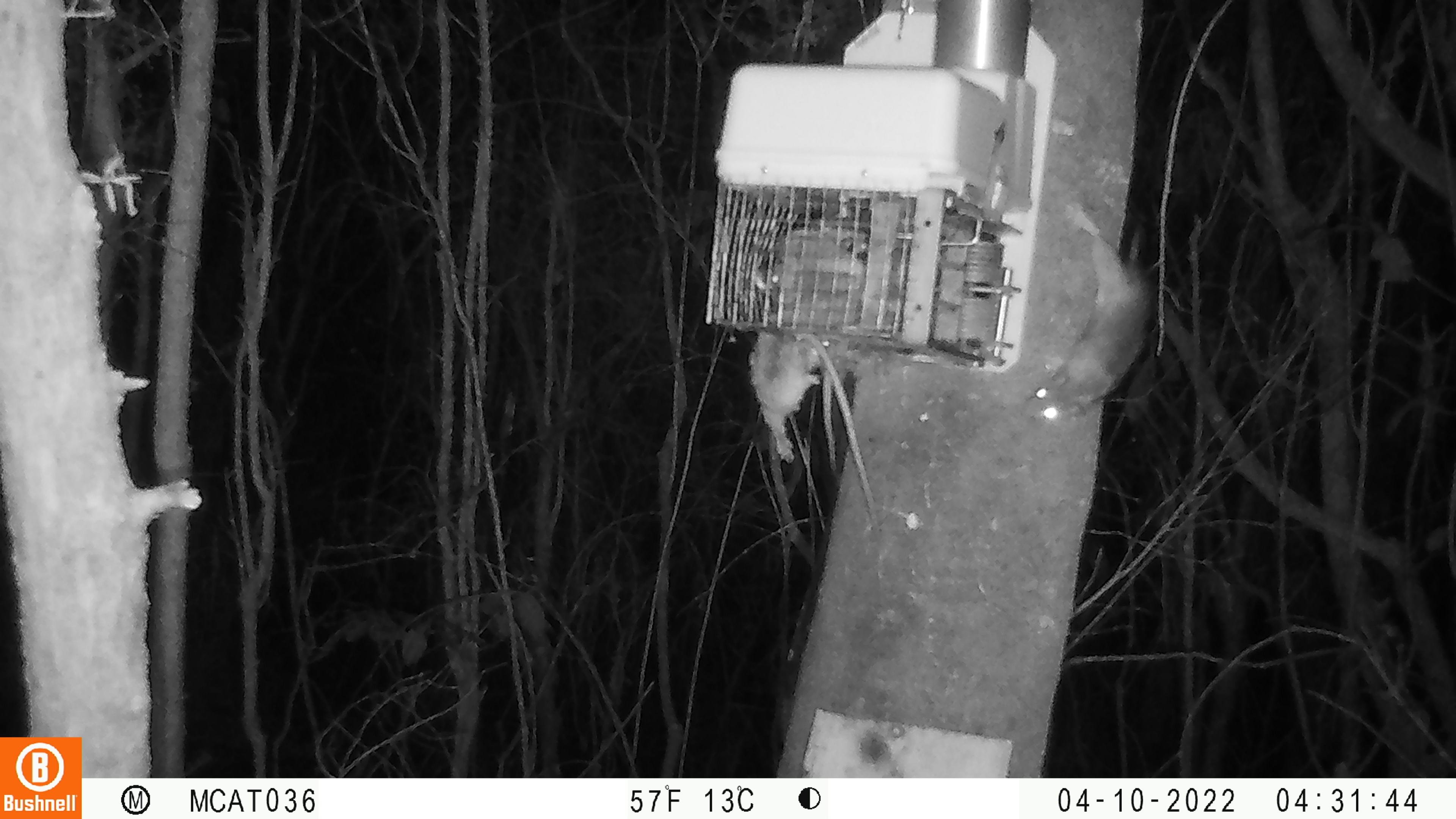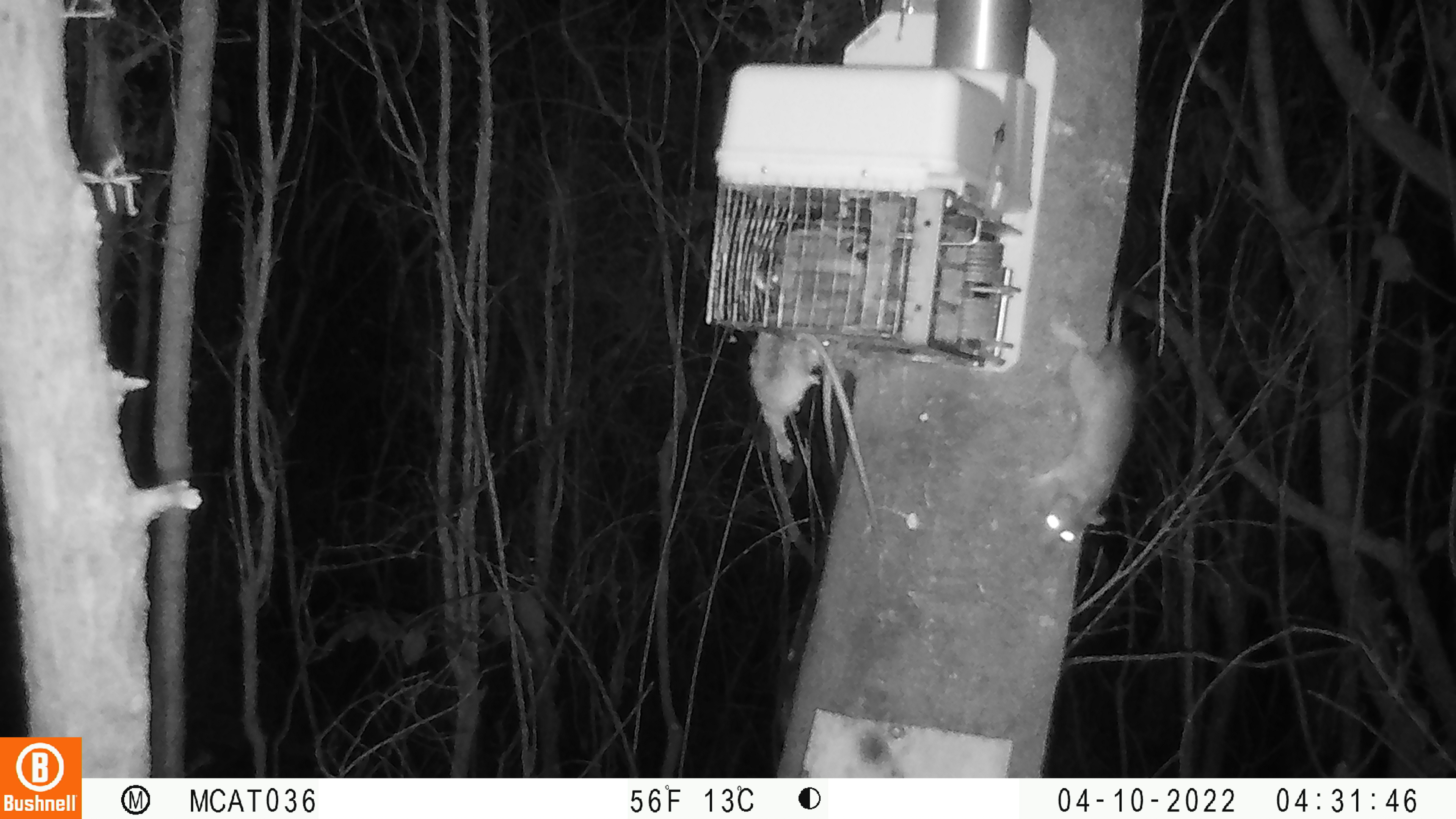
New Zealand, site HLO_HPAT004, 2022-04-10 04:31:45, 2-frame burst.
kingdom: Animalia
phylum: Chordata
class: Mammalia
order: Rodentia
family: Muridae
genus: Rattus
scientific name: Rattus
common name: rat